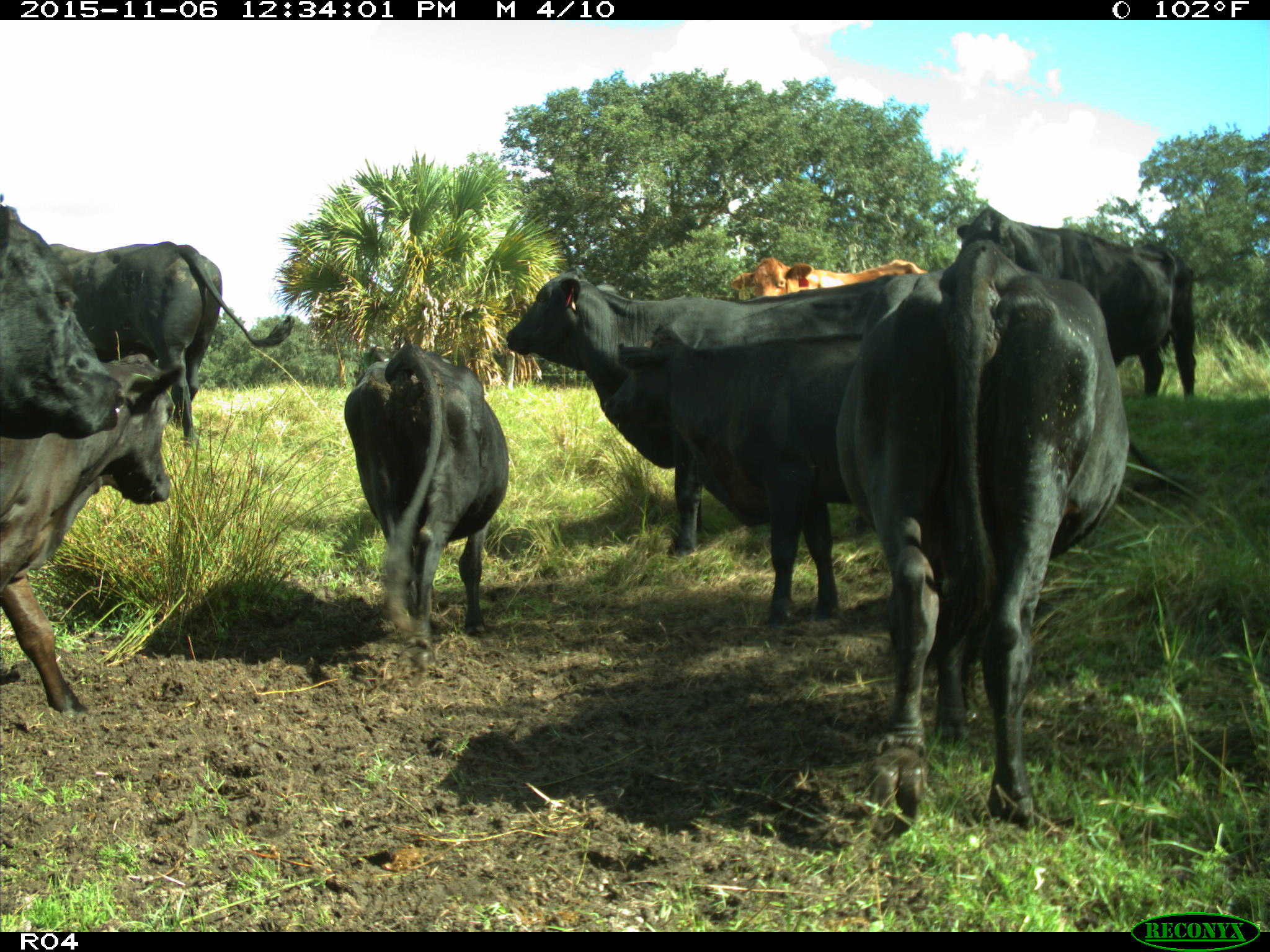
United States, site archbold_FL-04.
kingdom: Animalia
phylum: Chordata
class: Mammalia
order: Artiodactyla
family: Bovidae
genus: Bos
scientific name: Bos taurus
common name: domestic cow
Bos taurus (domestic cow).